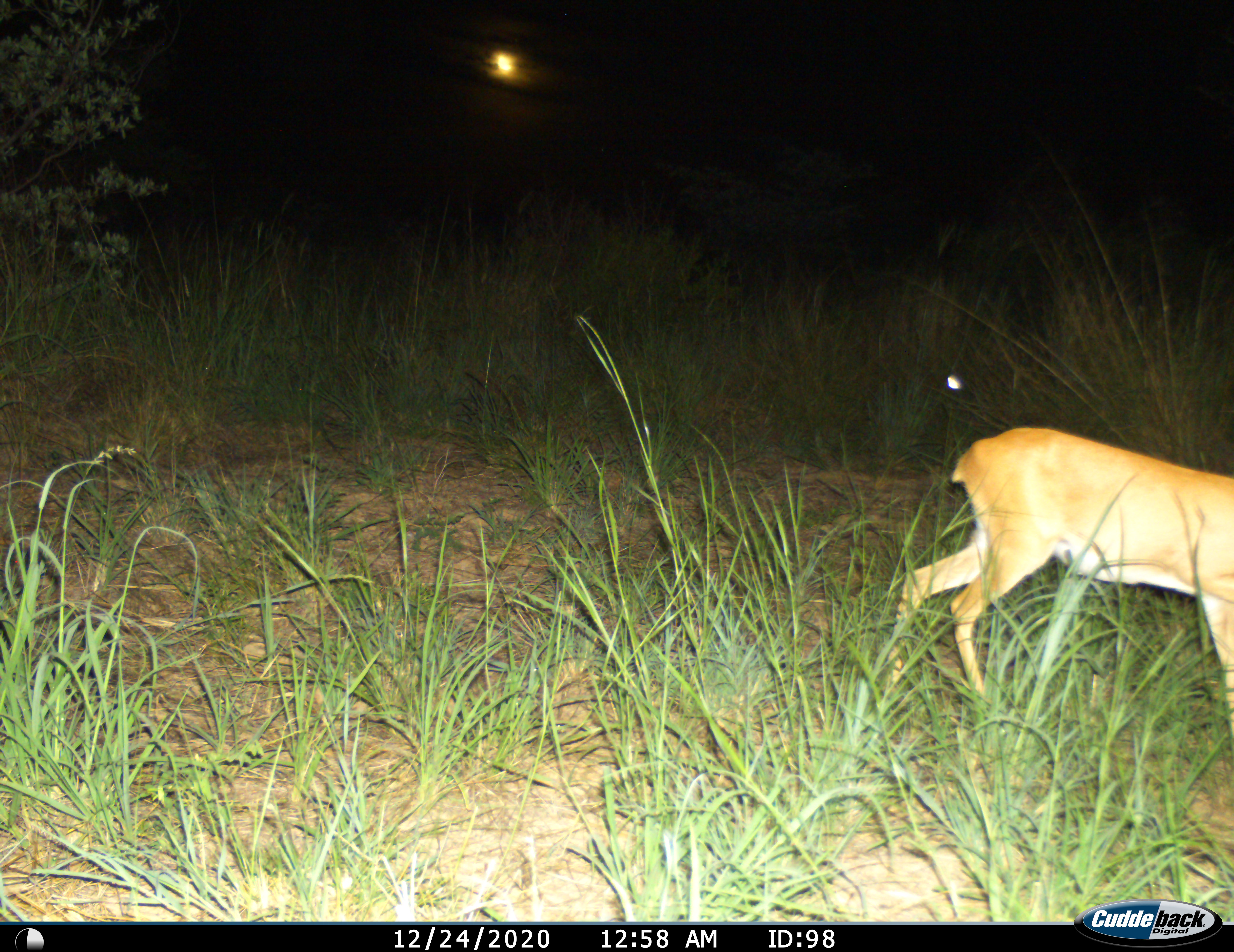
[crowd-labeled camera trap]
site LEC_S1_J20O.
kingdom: Animalia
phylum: Chordata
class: Mammalia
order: Artiodactyla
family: Bovidae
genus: Raphicerus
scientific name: Raphicerus campestris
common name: steenbok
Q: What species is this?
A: Steenbok (Raphicerus campestris).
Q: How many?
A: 1.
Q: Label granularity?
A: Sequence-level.